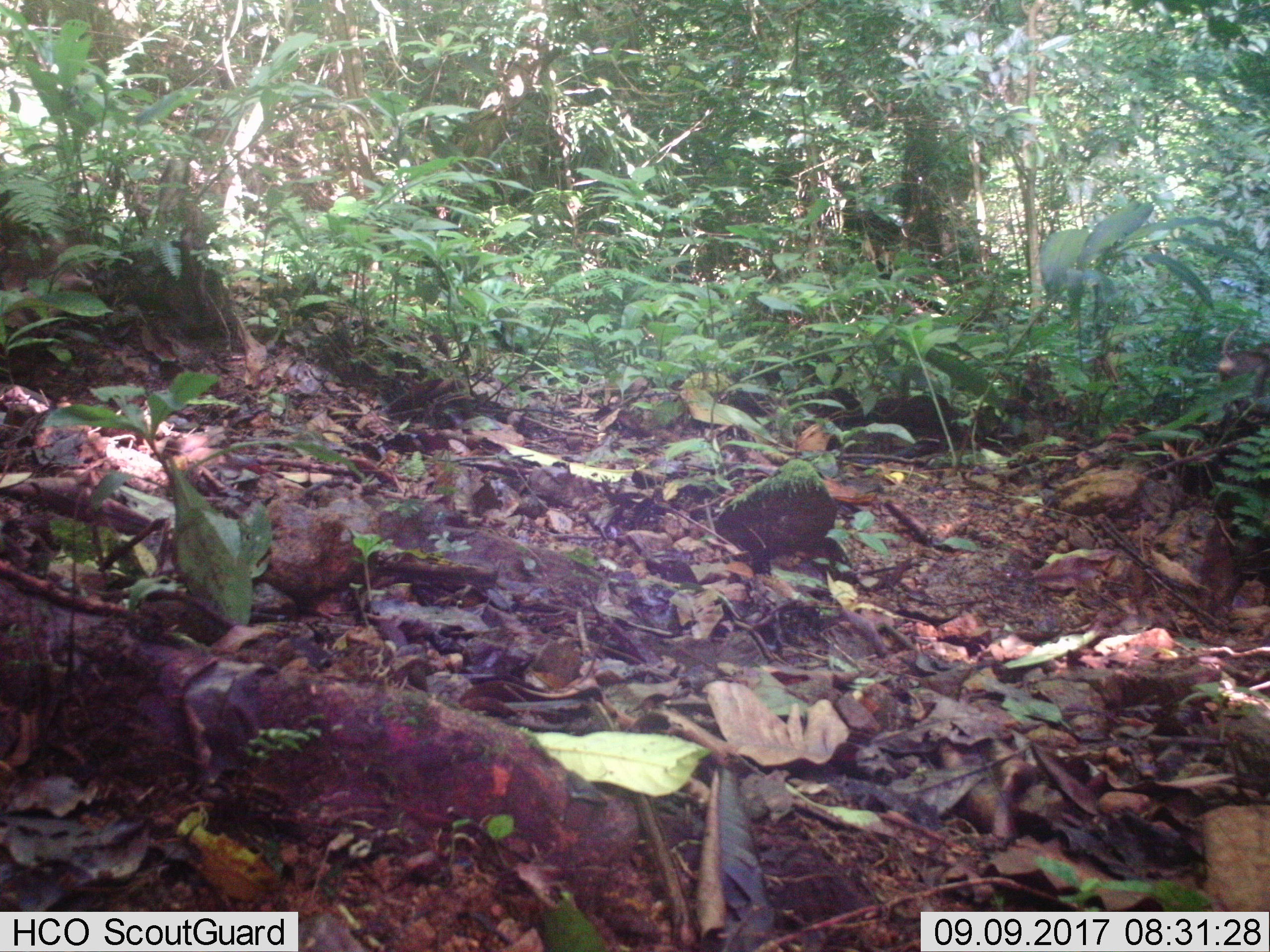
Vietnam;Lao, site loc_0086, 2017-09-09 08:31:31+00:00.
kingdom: Animalia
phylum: Chordata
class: Mammalia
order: Primates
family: Cercopithecidae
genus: Macaca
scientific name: Macaca nemestrina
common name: pig-tailed macaque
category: pig tailed macaque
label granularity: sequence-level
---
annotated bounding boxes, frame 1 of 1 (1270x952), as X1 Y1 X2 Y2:
pig tailed macaque: 1217 329 1270 398